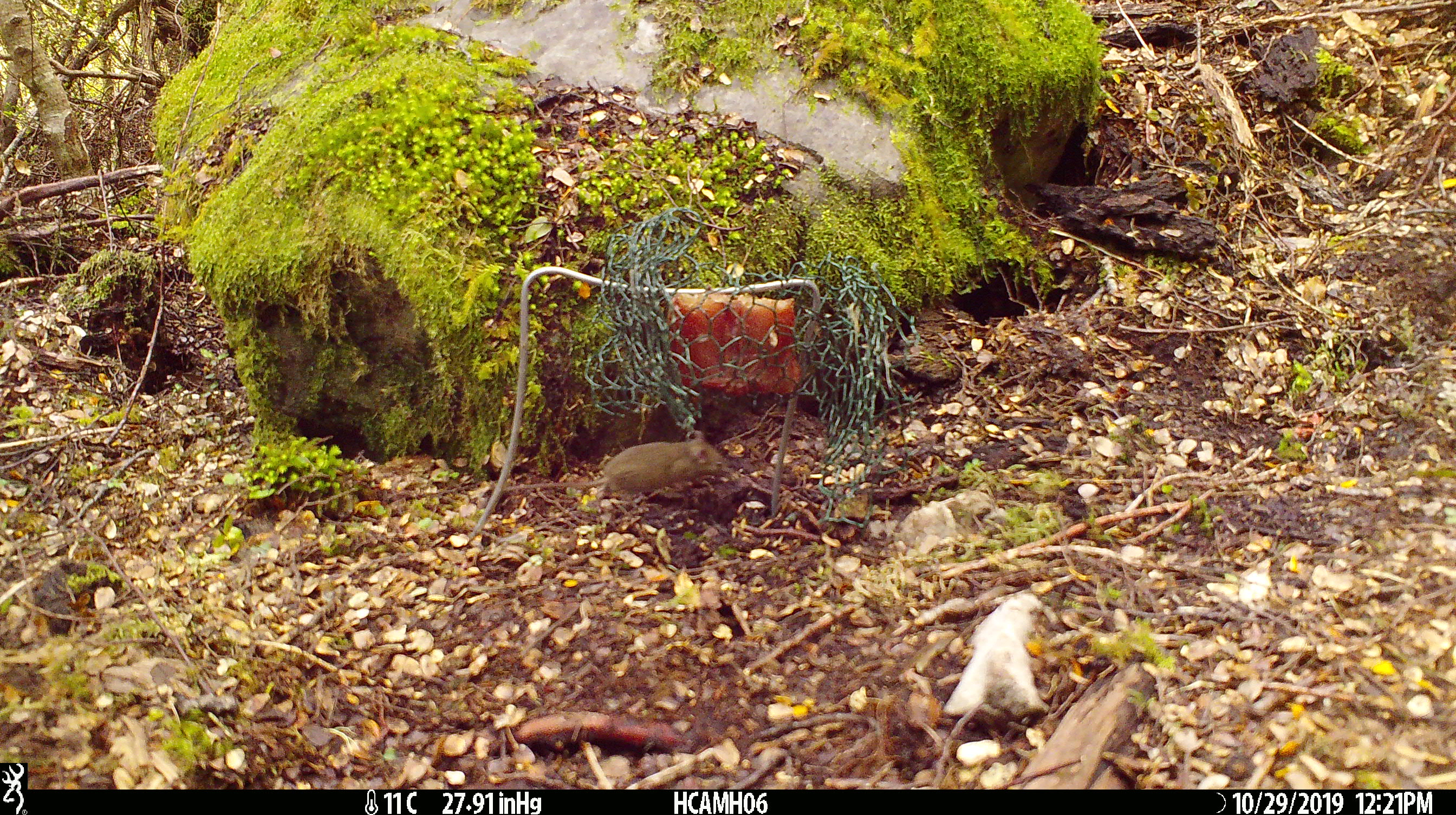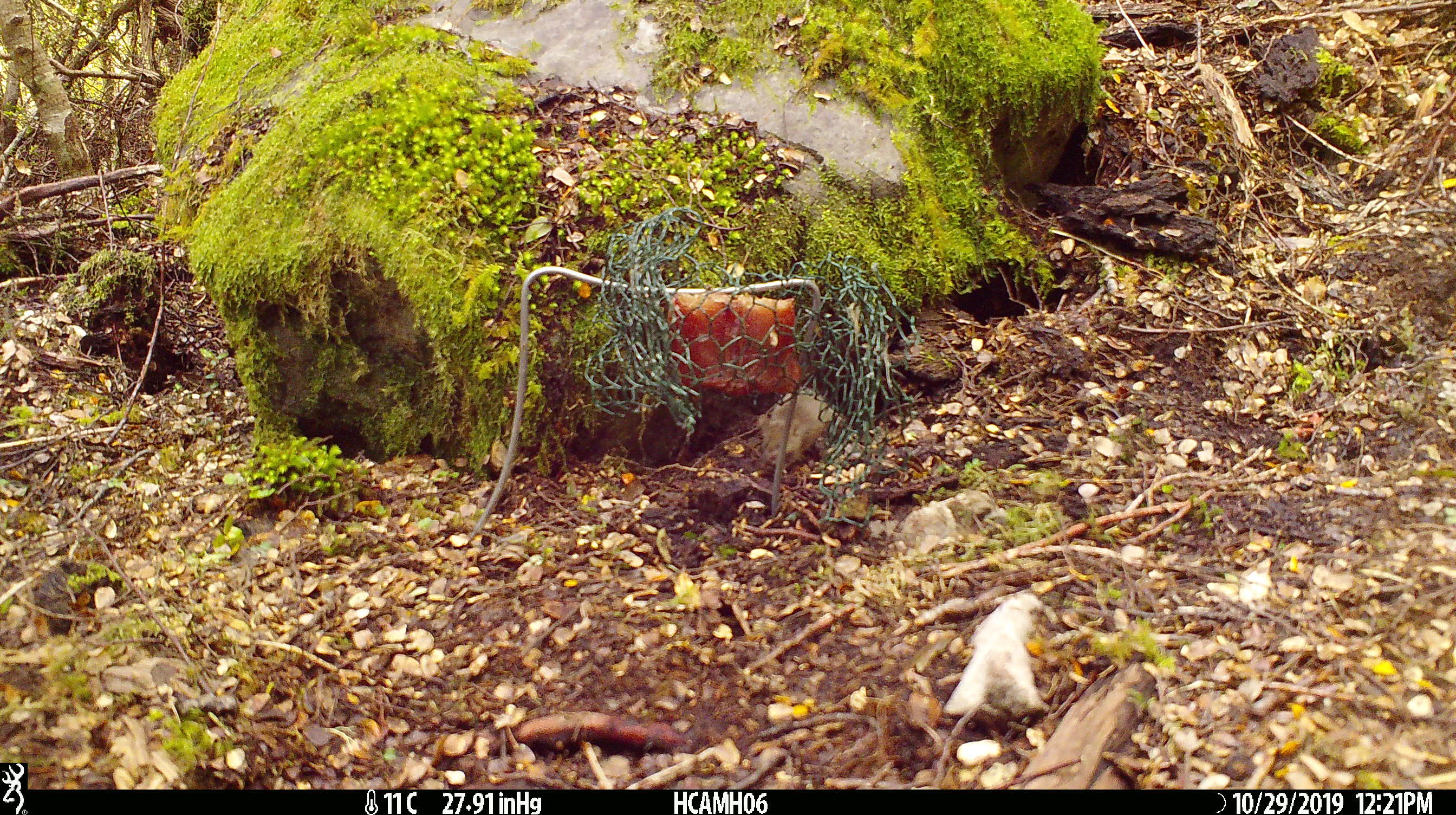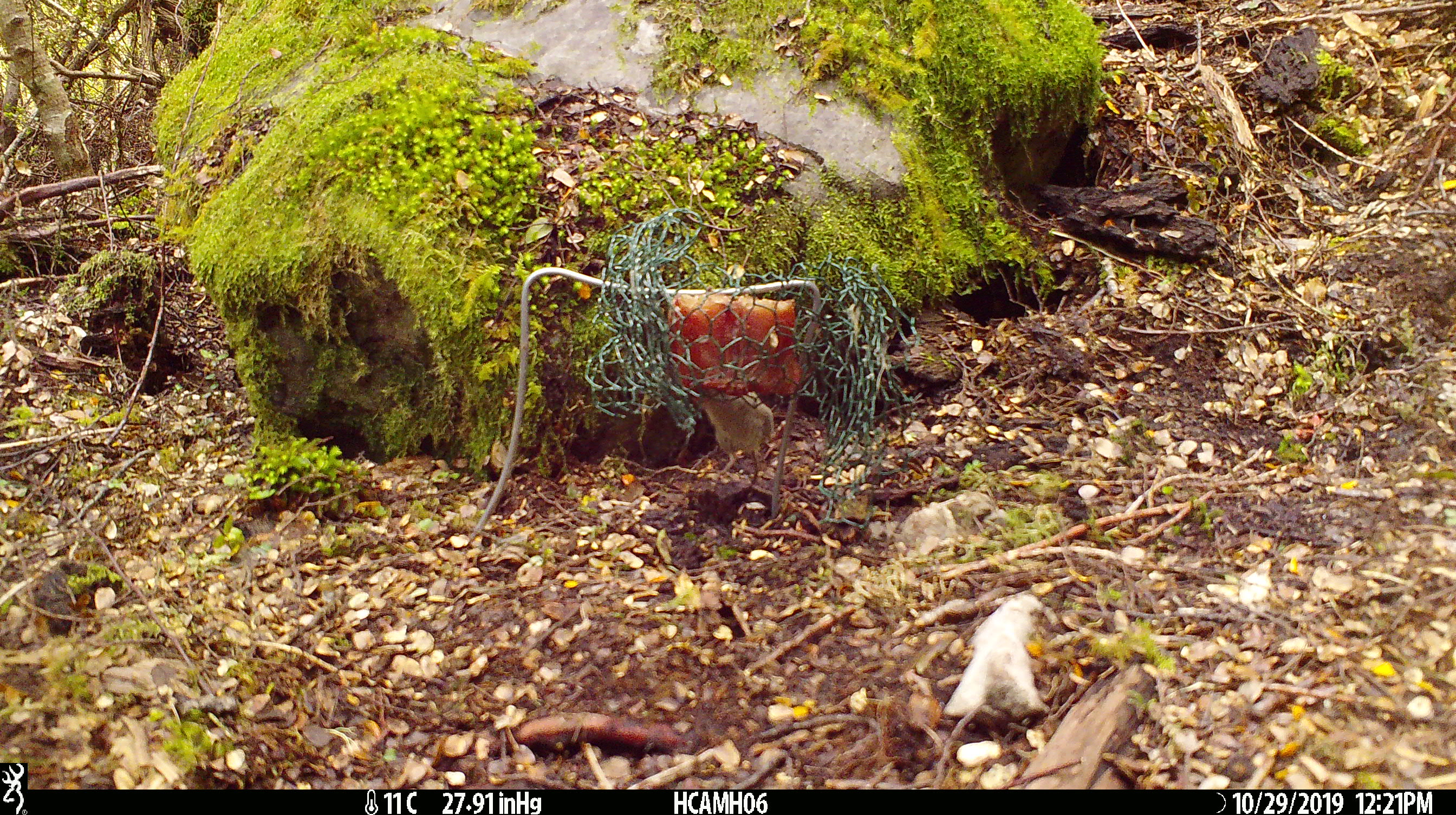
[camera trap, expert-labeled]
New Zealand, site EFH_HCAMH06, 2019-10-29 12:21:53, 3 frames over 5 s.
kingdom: Animalia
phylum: Chordata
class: Mammalia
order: Rodentia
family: Muridae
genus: Mus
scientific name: Mus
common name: mouse